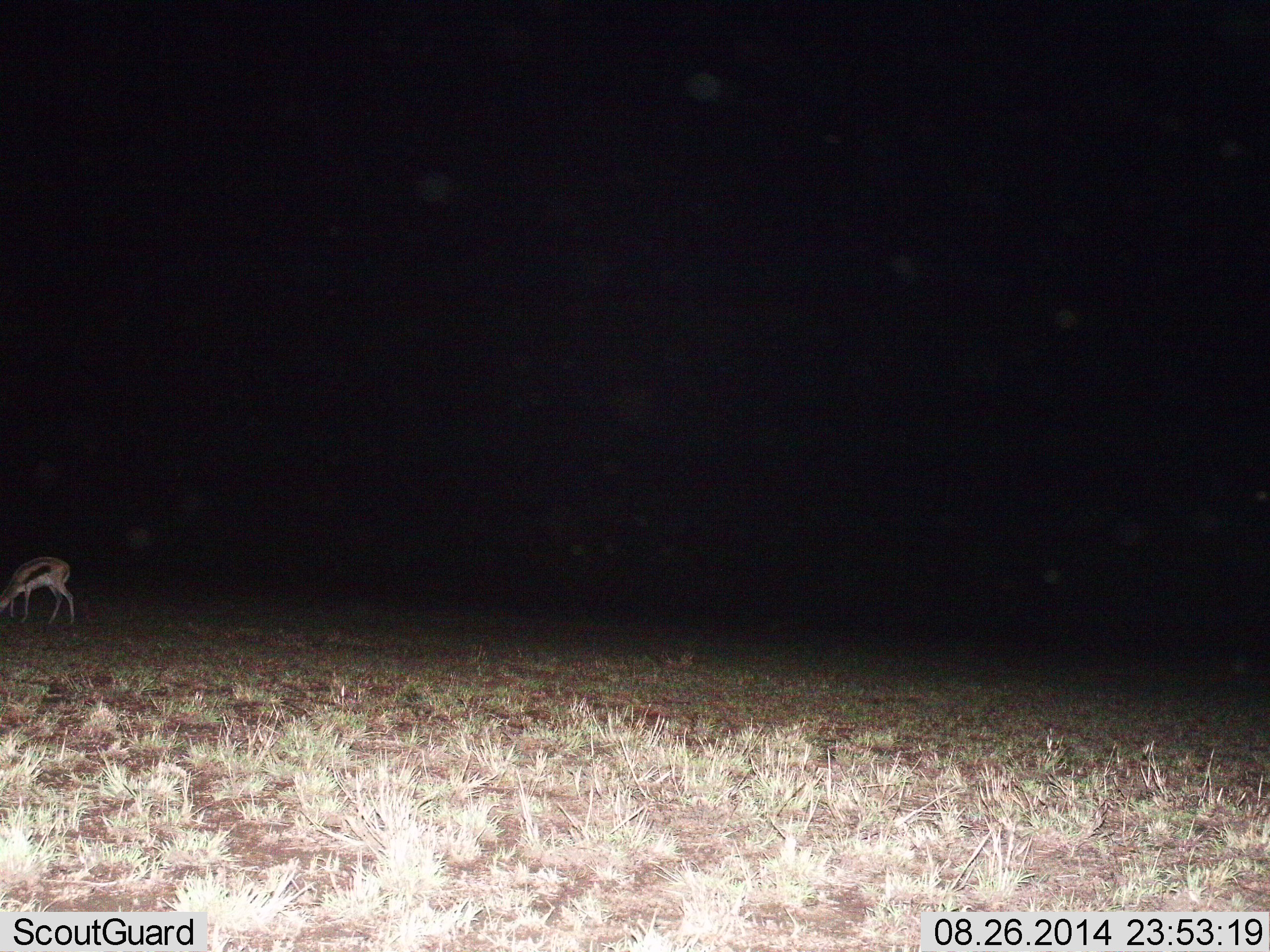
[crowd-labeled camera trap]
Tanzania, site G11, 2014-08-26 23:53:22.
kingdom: Animalia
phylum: Chordata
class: Mammalia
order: Artiodactyla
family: Bovidae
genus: Eudorcas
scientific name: Eudorcas thomsonii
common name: thomson's gazelle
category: gazellethomsons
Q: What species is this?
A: Gazellethomsons (thomson's gazelle) (Eudorcas thomsonii).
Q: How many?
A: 1.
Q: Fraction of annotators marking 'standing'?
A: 10%.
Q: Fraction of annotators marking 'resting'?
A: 0%.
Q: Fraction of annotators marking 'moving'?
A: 0%.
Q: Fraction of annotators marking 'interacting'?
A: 0%.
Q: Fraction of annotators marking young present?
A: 0%.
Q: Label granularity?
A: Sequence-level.